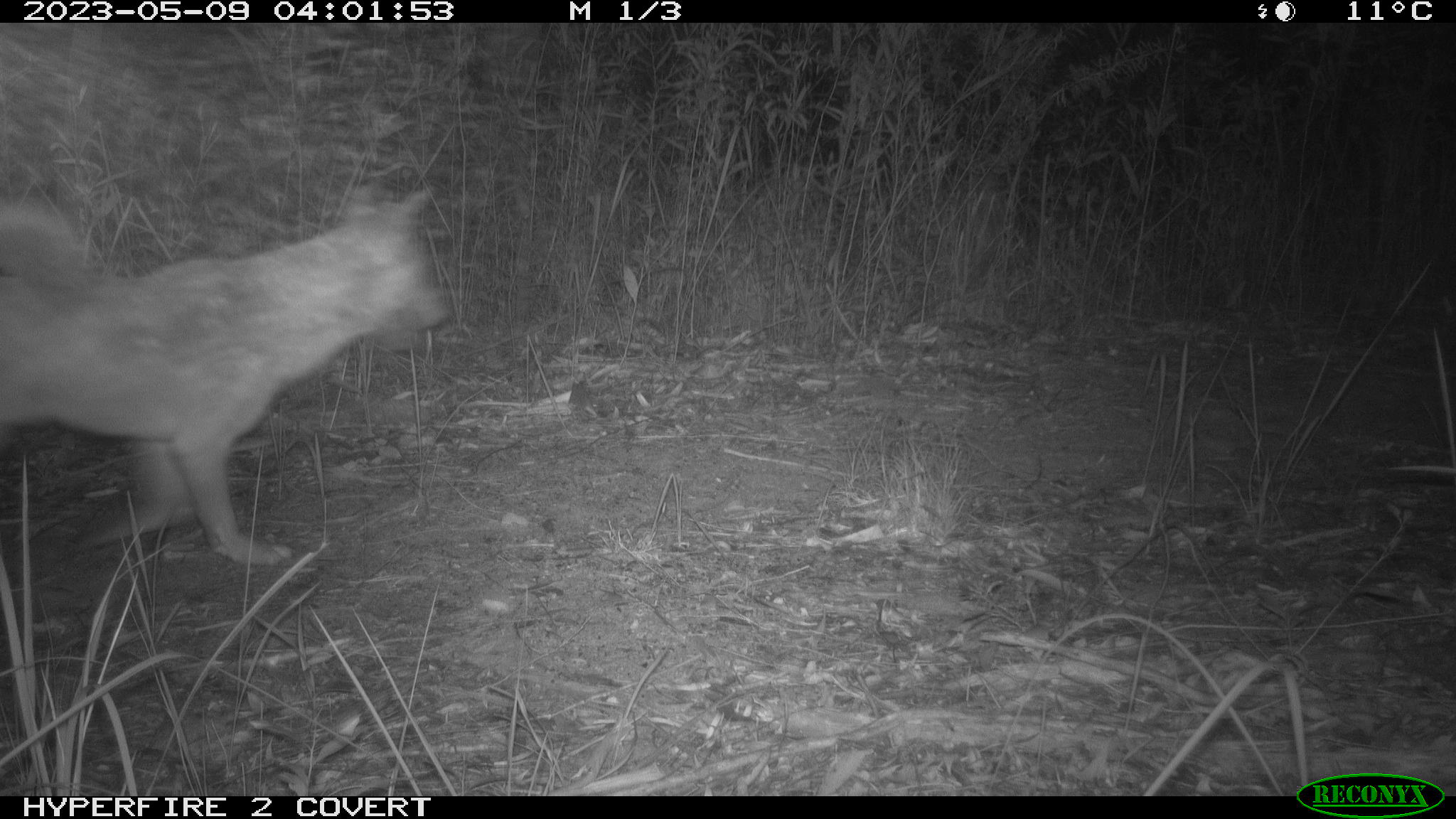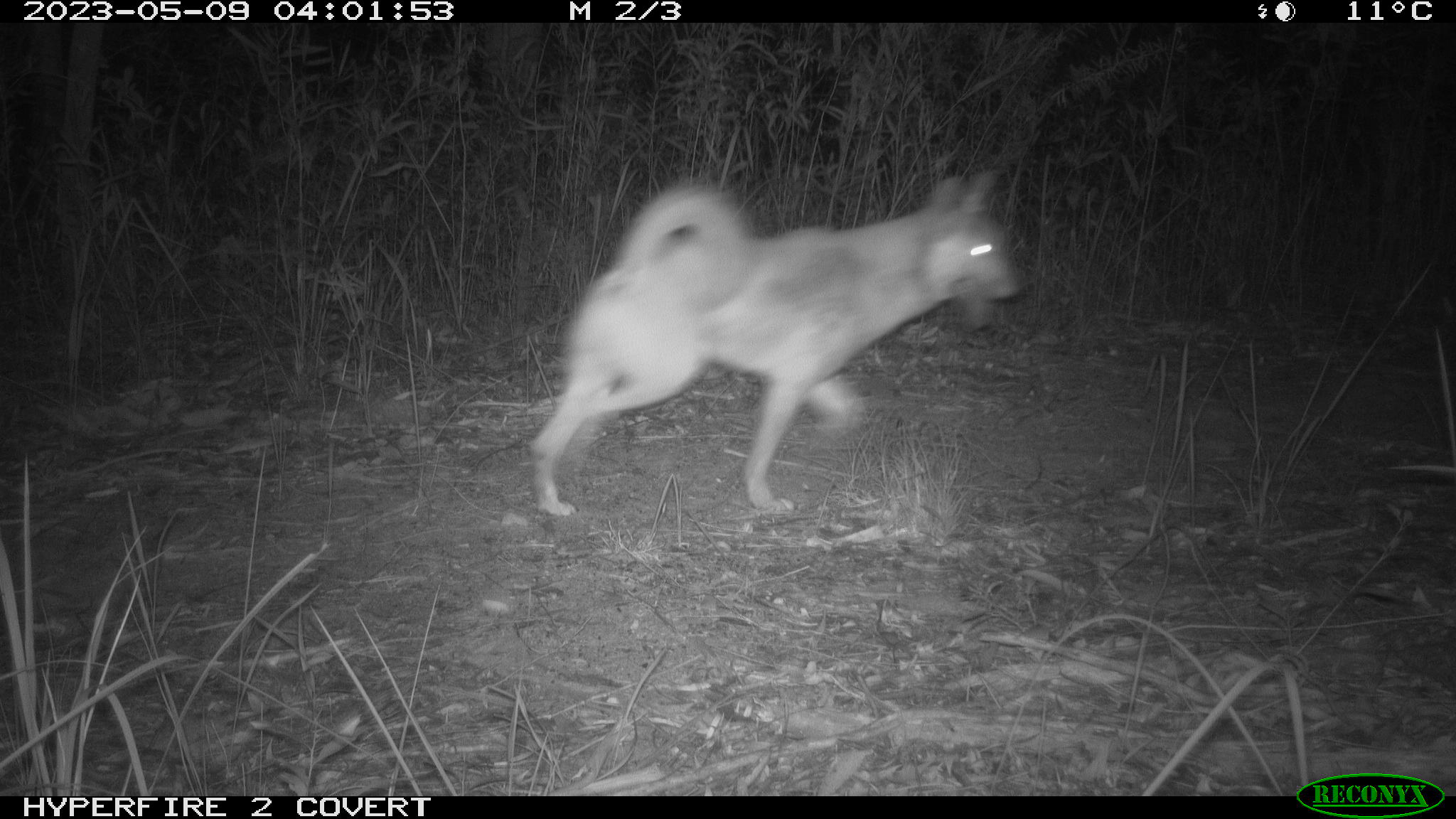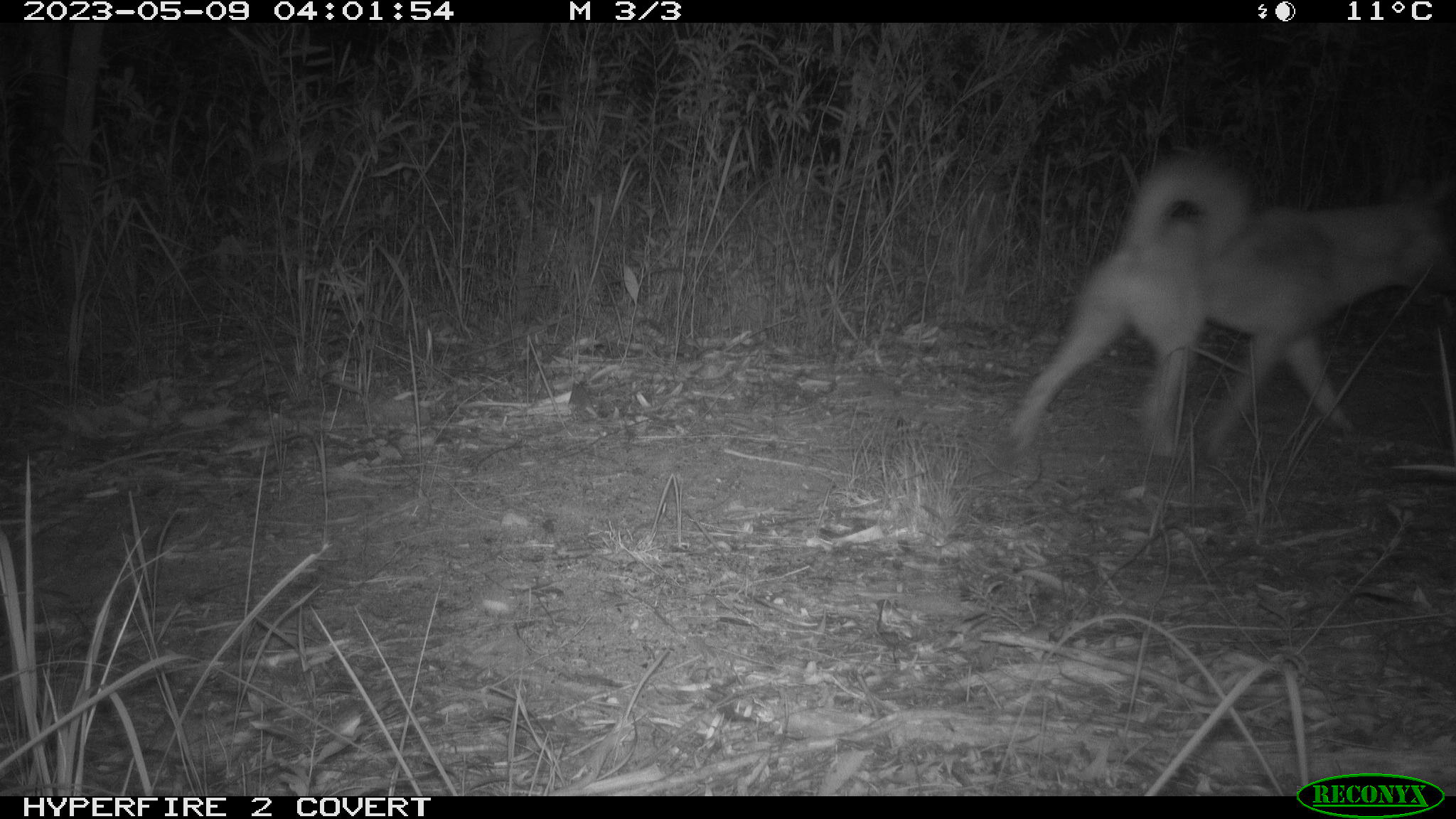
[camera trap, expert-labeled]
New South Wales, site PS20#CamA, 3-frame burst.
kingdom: Animalia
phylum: Chordata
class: Mammalia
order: Carnivora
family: Canidae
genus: Canis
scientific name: Canis familiaris dingo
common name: dingo